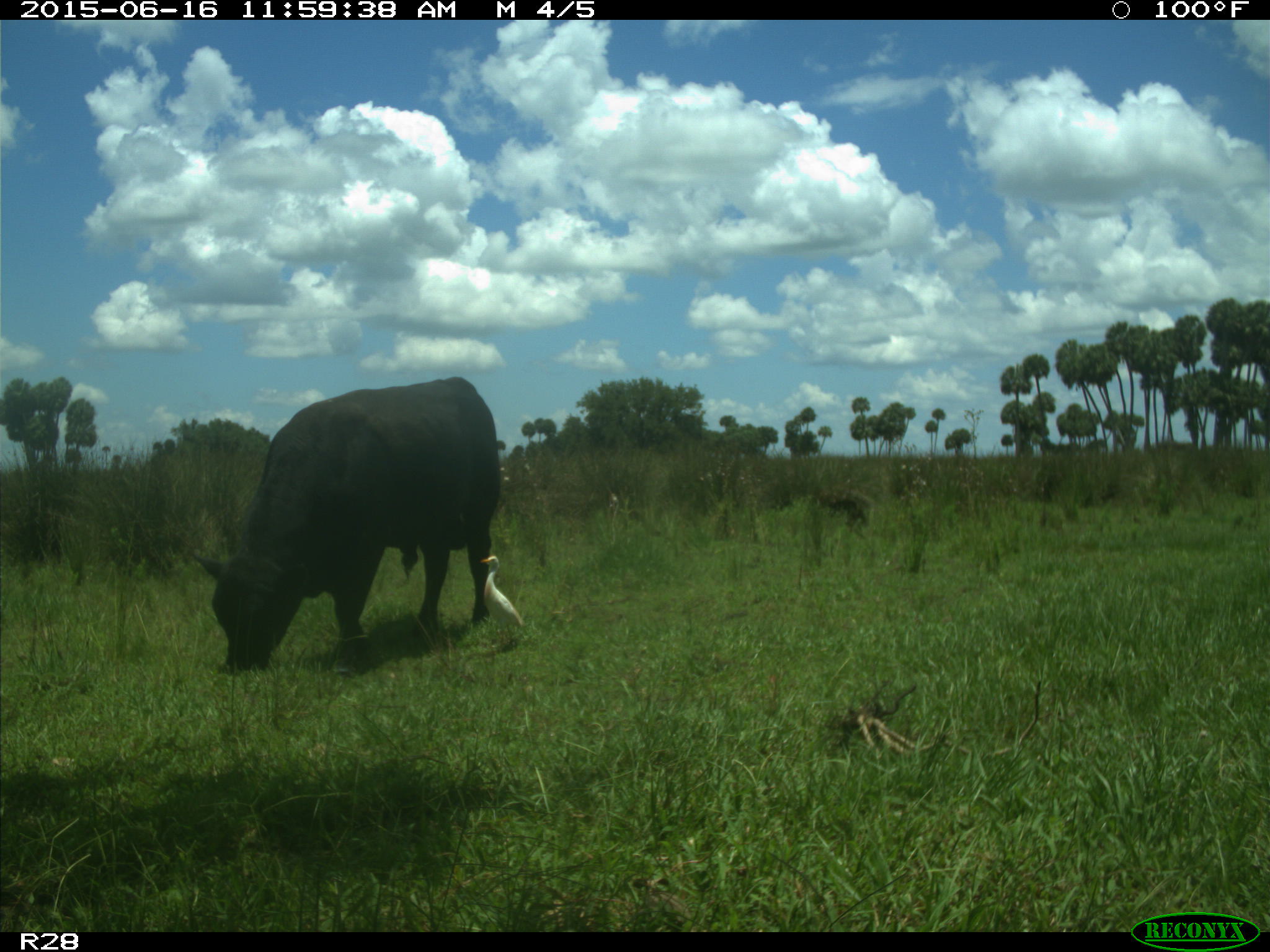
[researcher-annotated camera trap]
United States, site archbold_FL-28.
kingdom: Animalia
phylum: Chordata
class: Mammalia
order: Artiodactyla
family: Bovidae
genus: Bos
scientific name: Bos taurus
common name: domestic cow